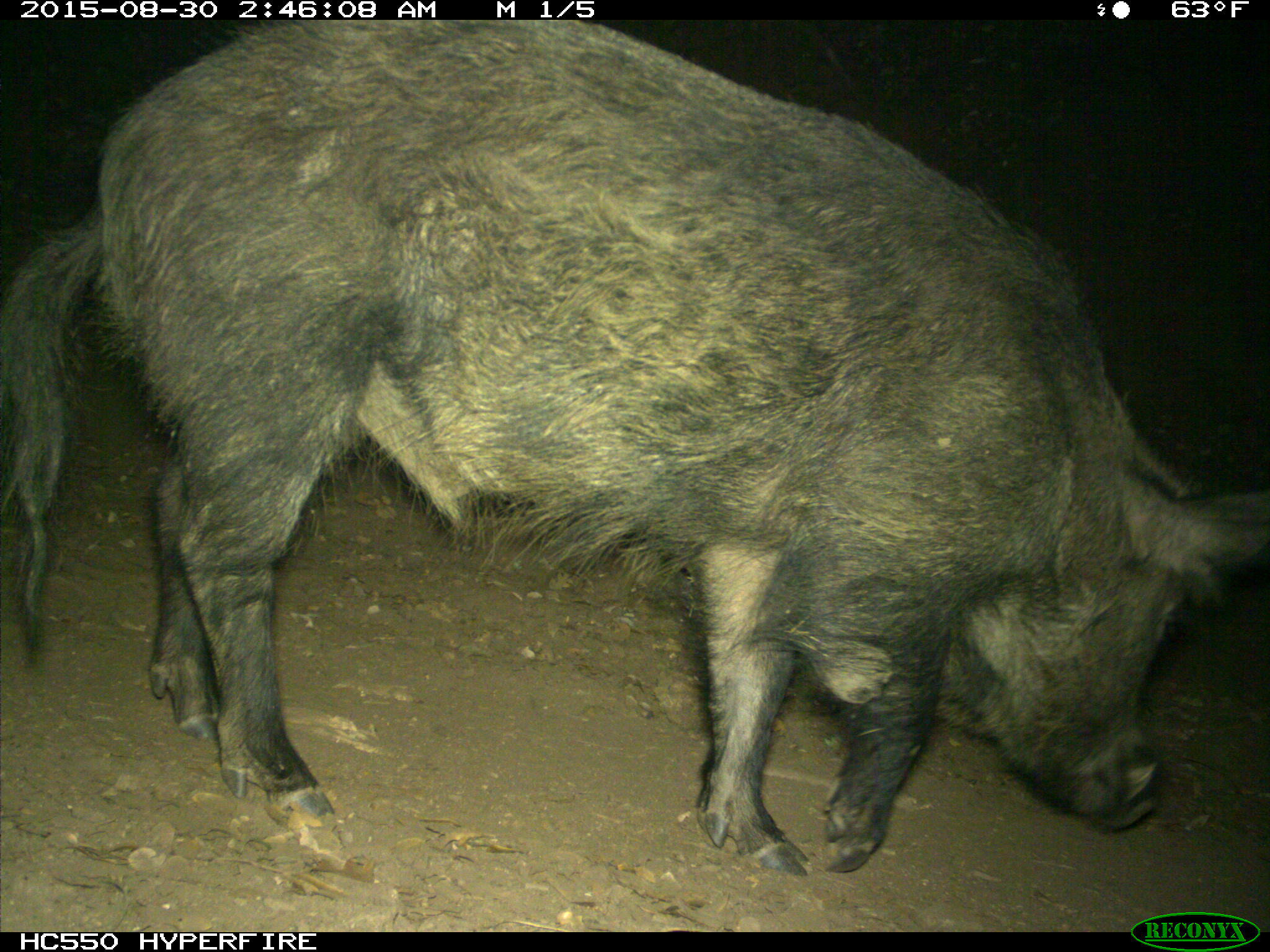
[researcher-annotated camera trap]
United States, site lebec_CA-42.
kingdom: Animalia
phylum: Chordata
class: Mammalia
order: Artiodactyla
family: Suidae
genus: Sus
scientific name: Sus scrofa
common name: wild boar